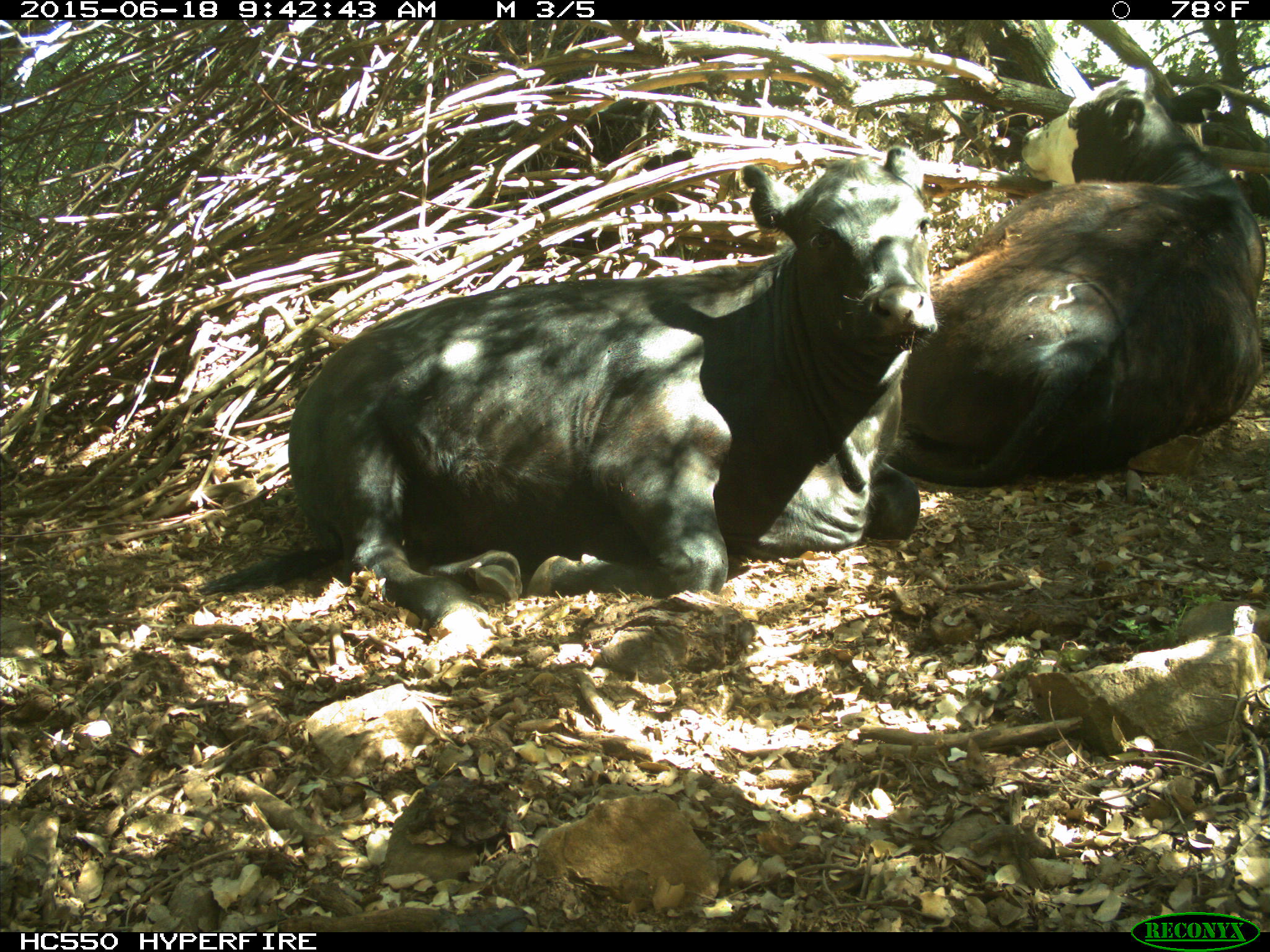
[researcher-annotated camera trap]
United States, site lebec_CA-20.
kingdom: Animalia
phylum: Chordata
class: Mammalia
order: Artiodactyla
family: Bovidae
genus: Bos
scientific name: Bos taurus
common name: domestic cow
Bos taurus (domestic cow).